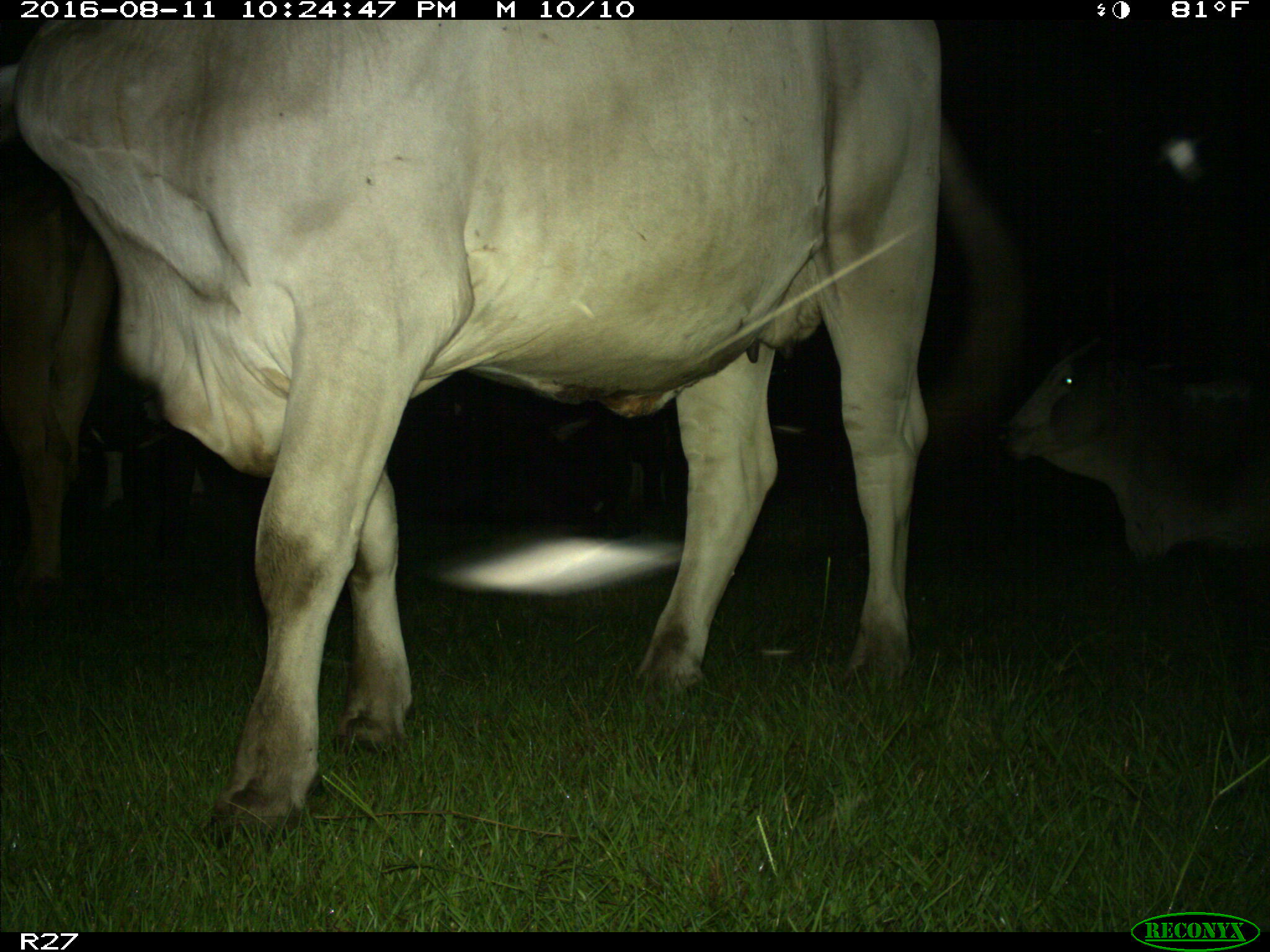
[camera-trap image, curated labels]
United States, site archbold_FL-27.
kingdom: Animalia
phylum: Chordata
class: Mammalia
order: Artiodactyla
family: Bovidae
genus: Bos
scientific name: Bos taurus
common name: domestic cow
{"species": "Bos taurus (domestic cow)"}